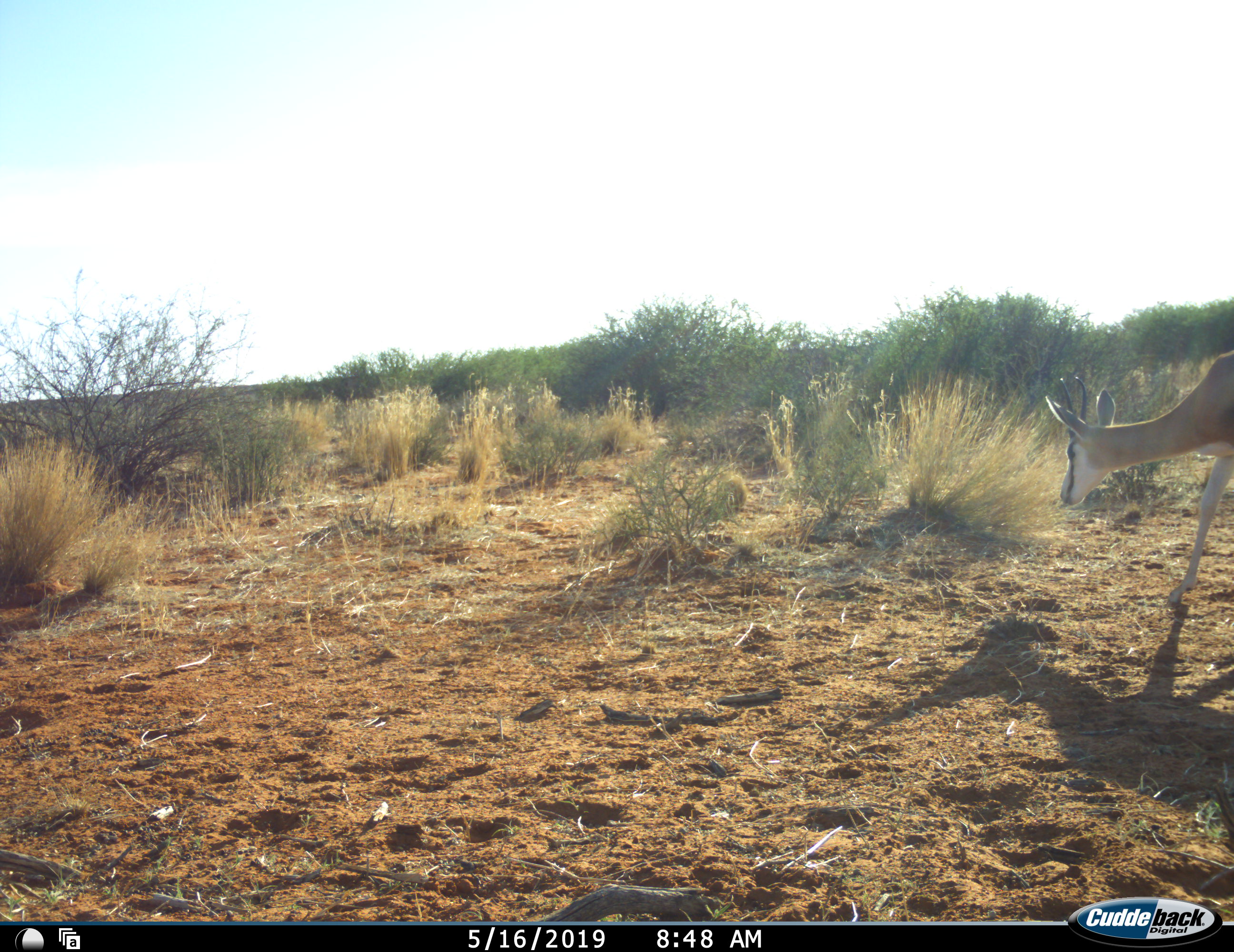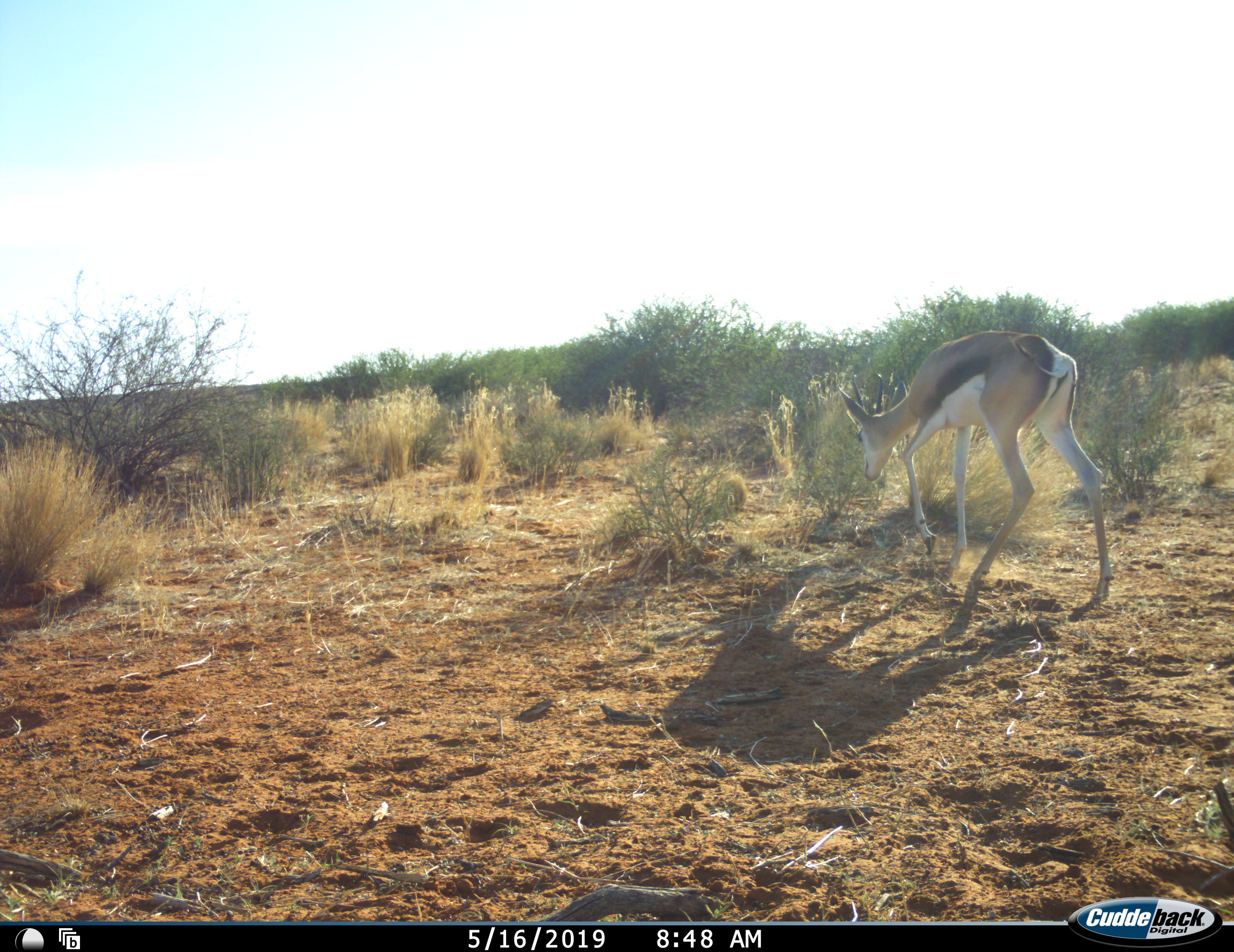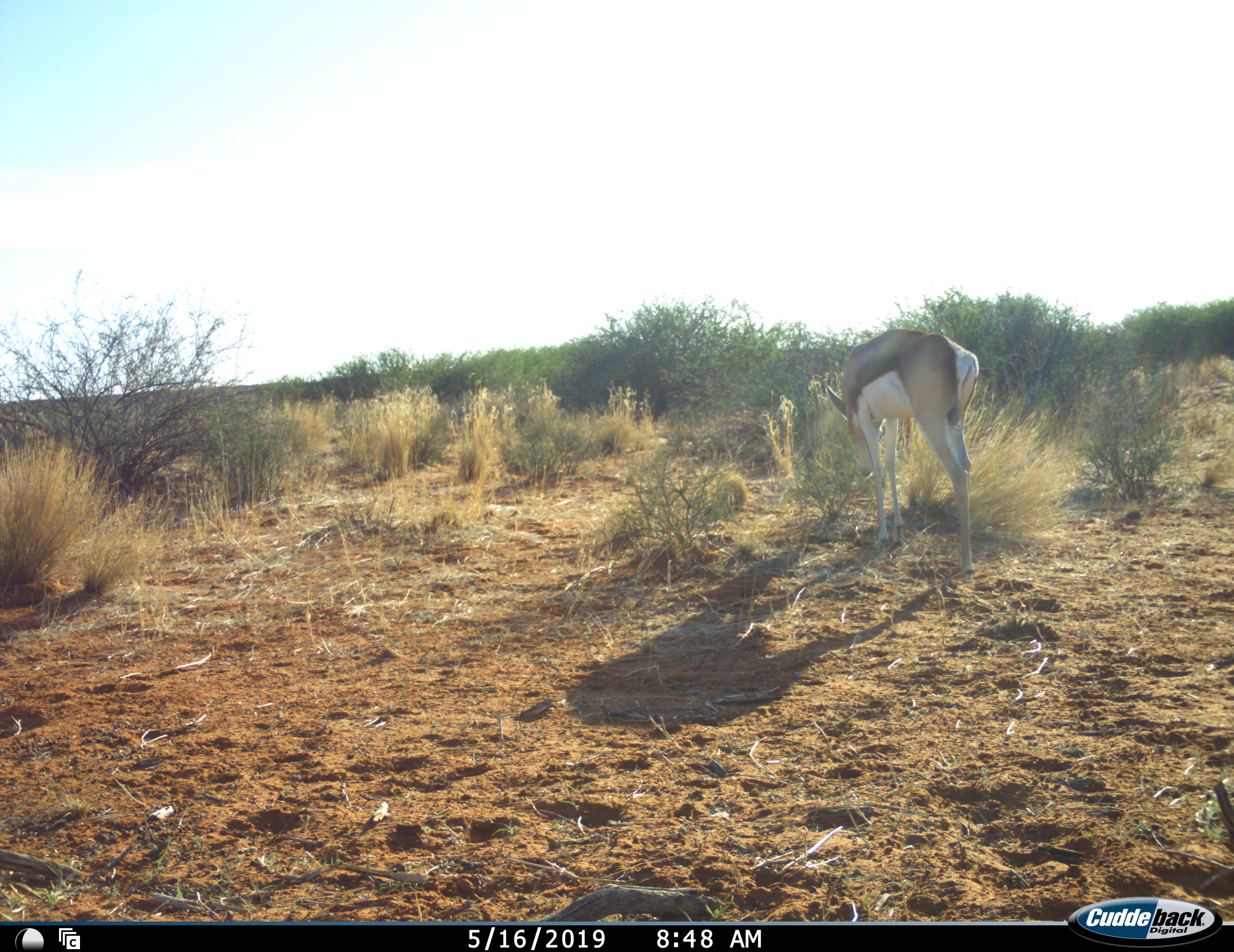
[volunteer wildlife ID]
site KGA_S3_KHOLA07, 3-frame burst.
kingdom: Animalia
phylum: Chordata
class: Mammalia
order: Artiodactyla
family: Bovidae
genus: Antidorcas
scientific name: Antidorcas marsupialis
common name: springbok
Springbok (Antidorcas marsupialis), count 1. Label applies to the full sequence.